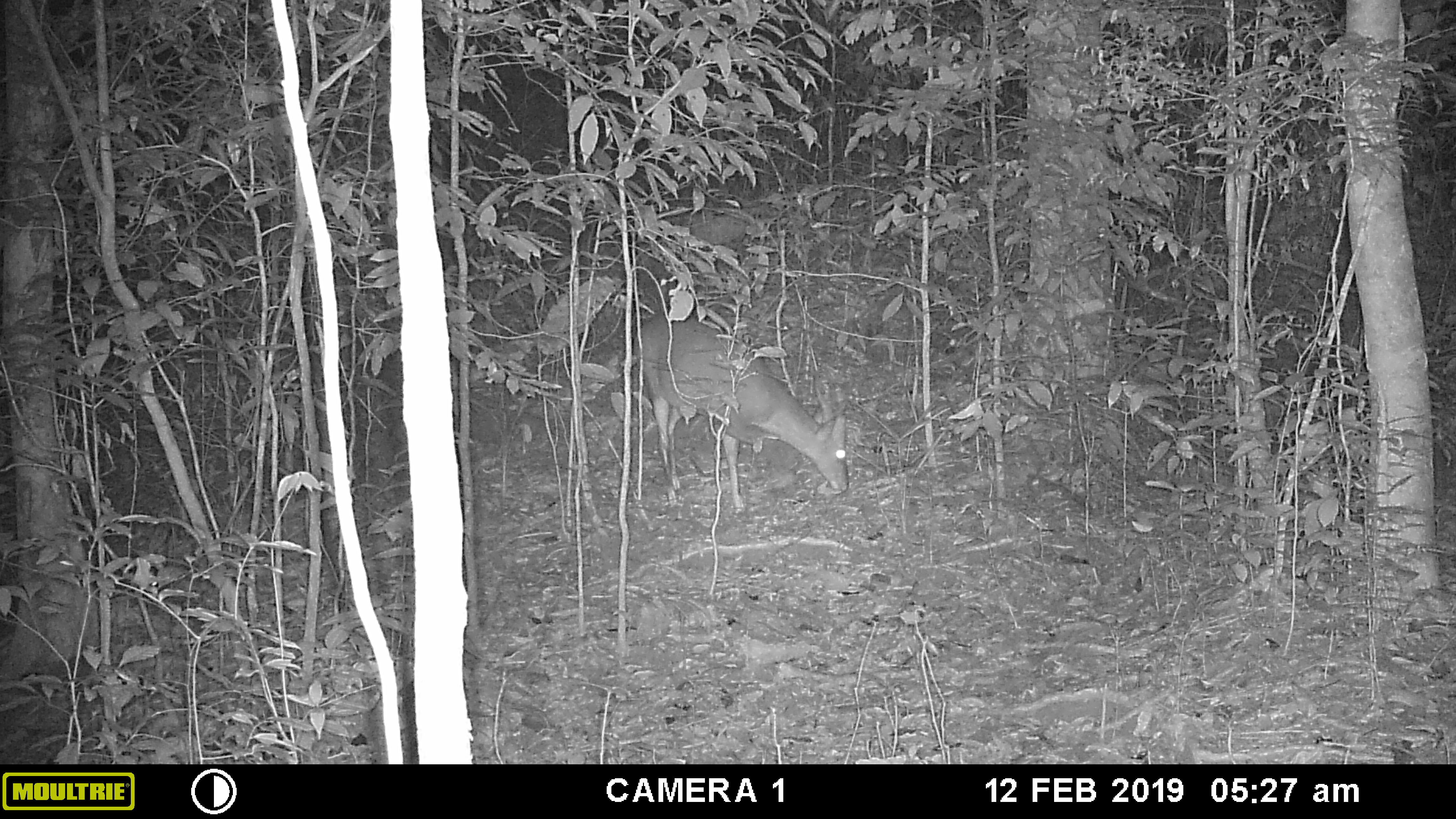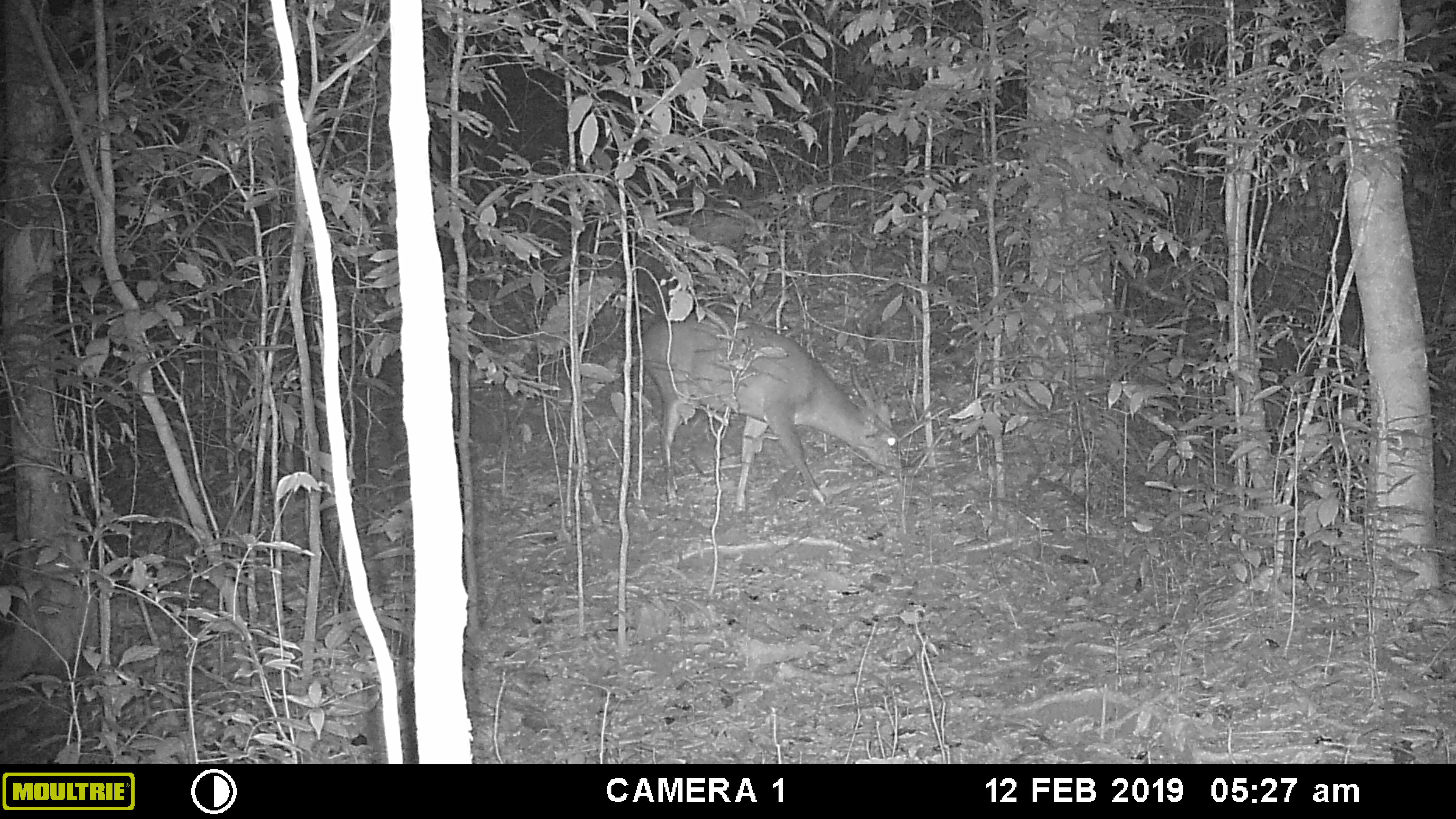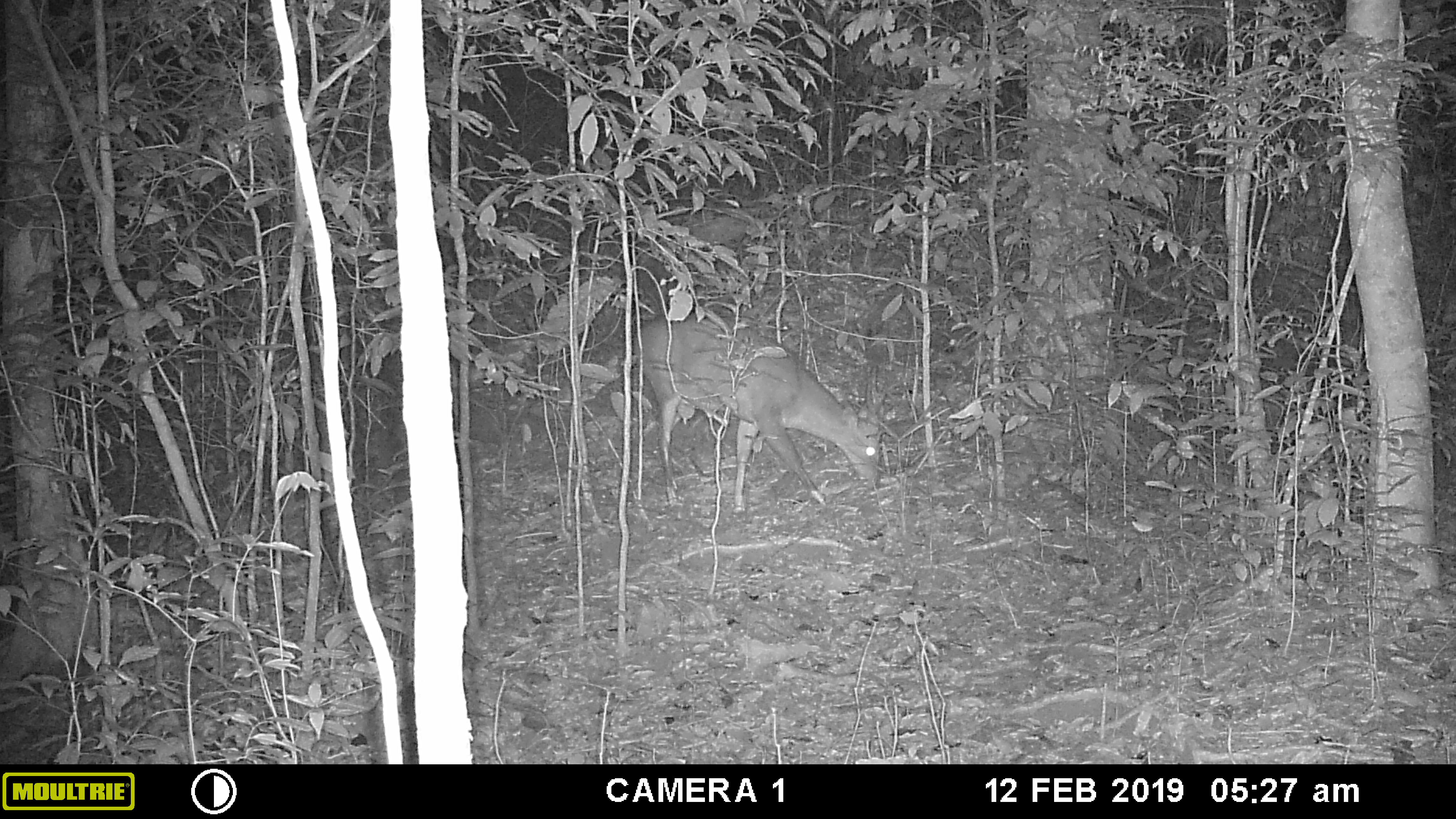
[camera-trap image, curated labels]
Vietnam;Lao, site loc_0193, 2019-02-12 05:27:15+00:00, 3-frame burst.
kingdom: Animalia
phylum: Chordata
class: Mammalia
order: Artiodactyla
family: Cervidae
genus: Muntiacus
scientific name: Muntiacus vuquangensis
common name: large-antlered muntjac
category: large antlered muntjac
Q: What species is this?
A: Large antlered muntjac (large-antlered muntjac) (Muntiacus vuquangensis).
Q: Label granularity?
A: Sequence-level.